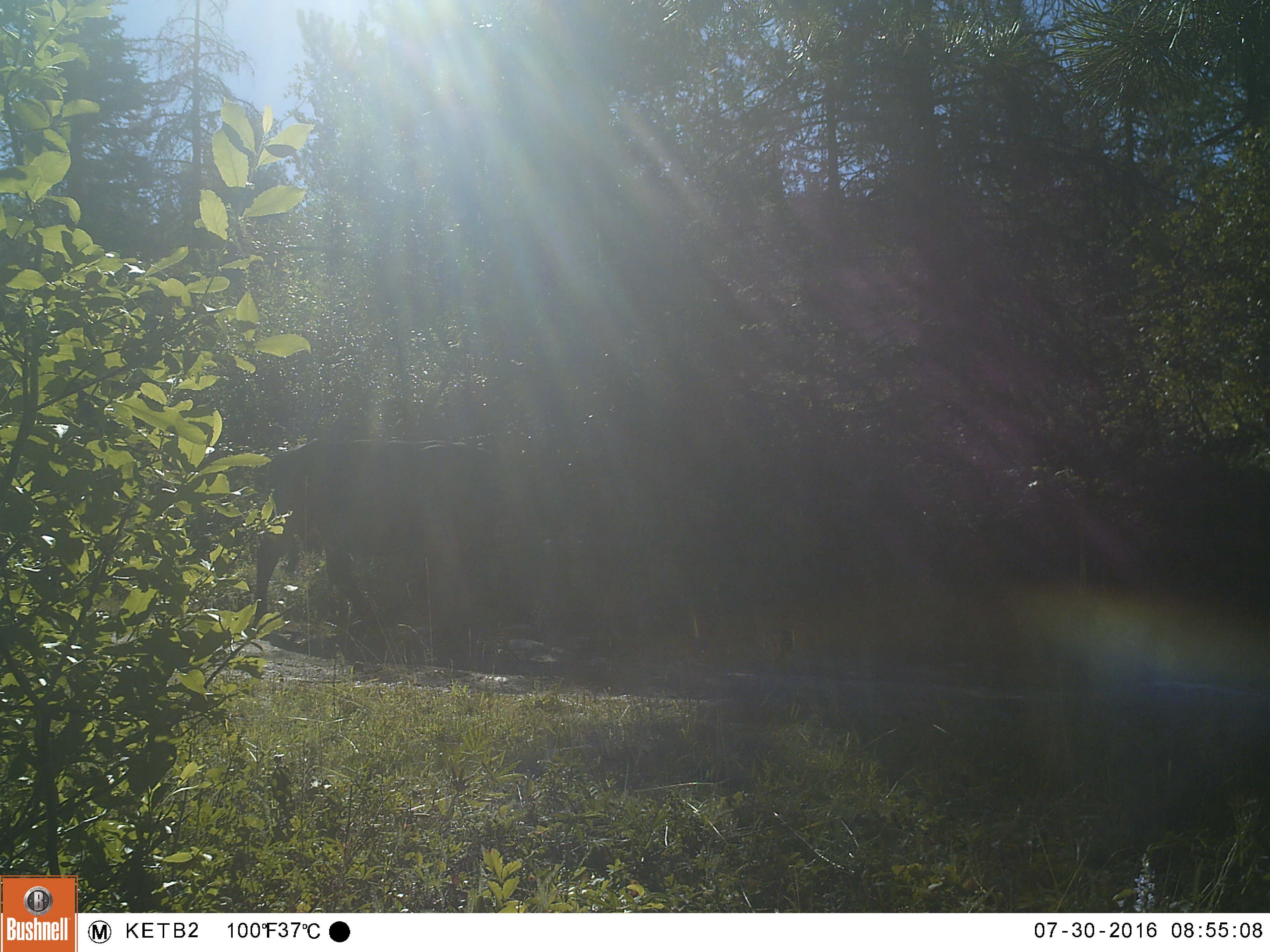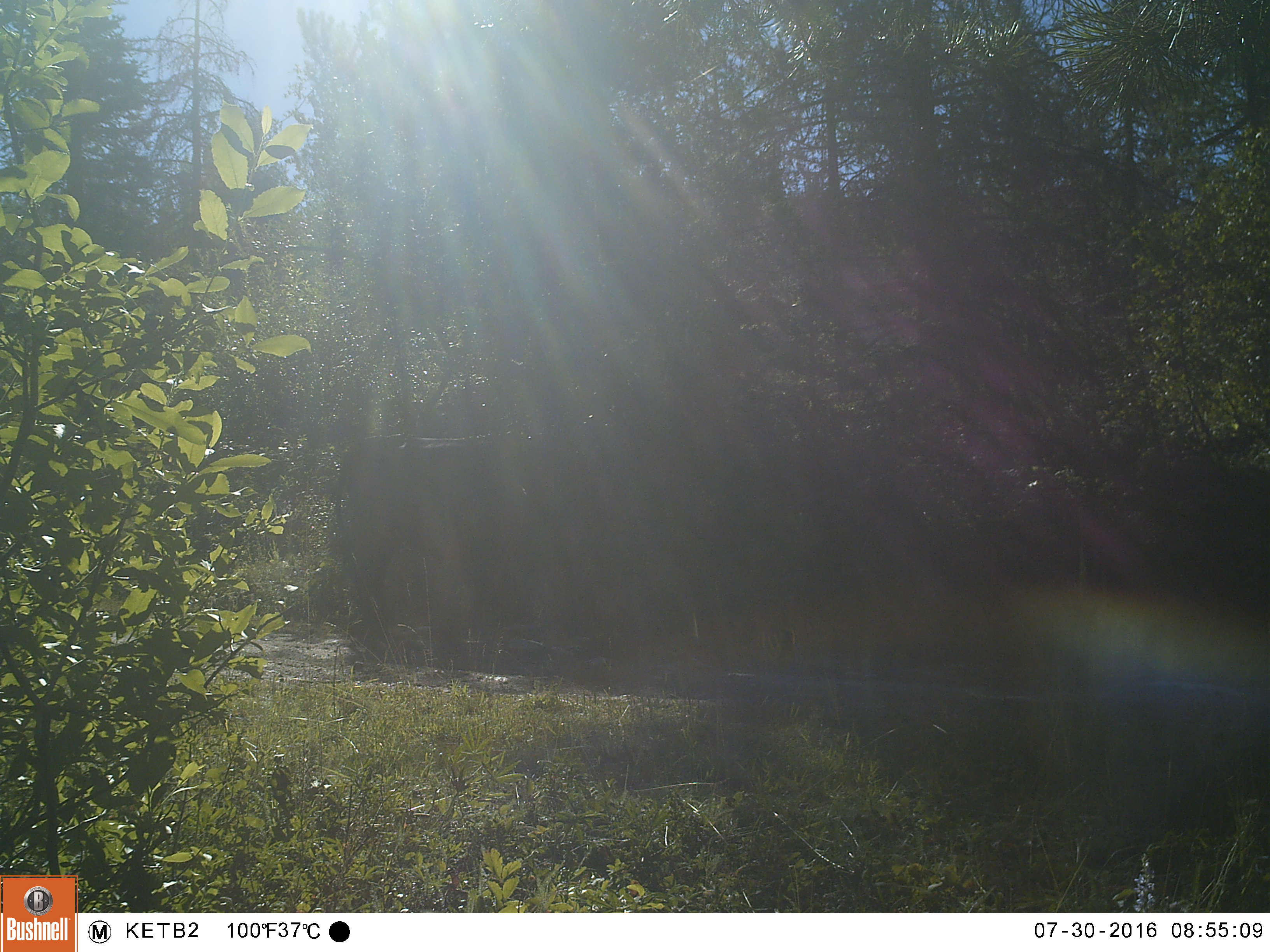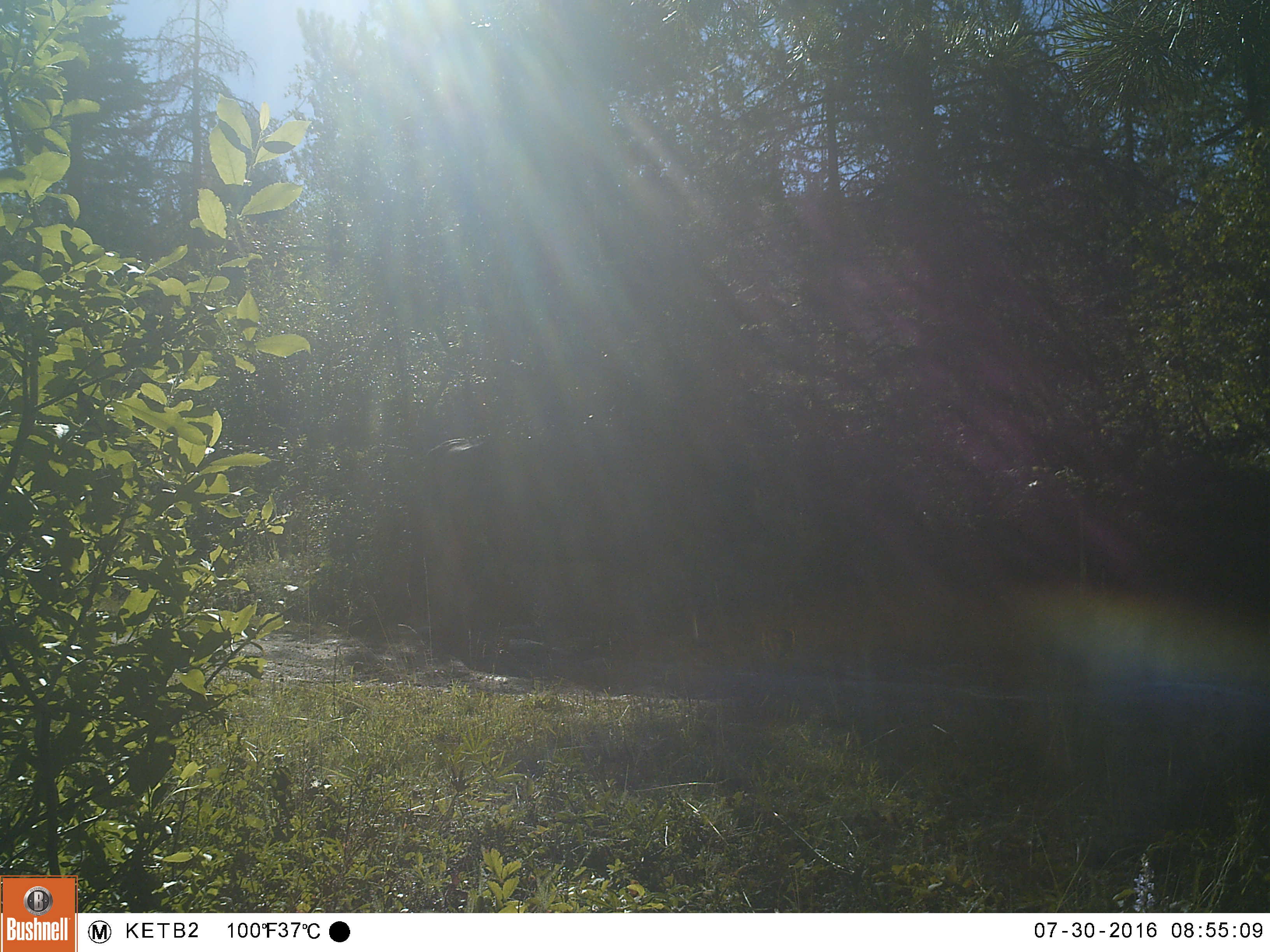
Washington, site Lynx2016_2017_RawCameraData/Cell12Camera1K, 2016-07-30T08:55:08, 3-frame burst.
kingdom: Animalia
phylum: Chordata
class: Mammalia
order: Artiodactyla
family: Bovidae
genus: Bos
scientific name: Bos taurus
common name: domestic cattle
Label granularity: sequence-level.